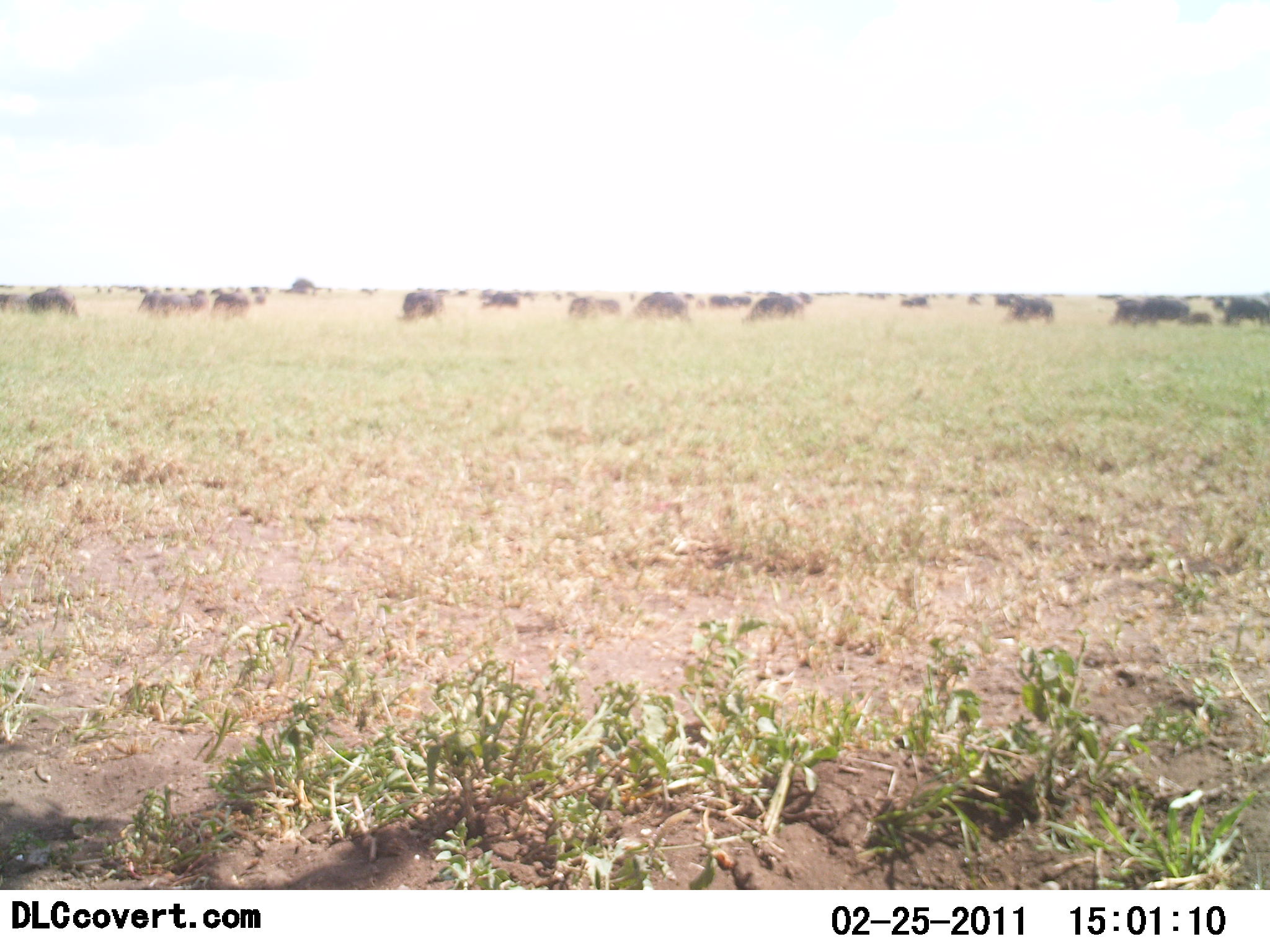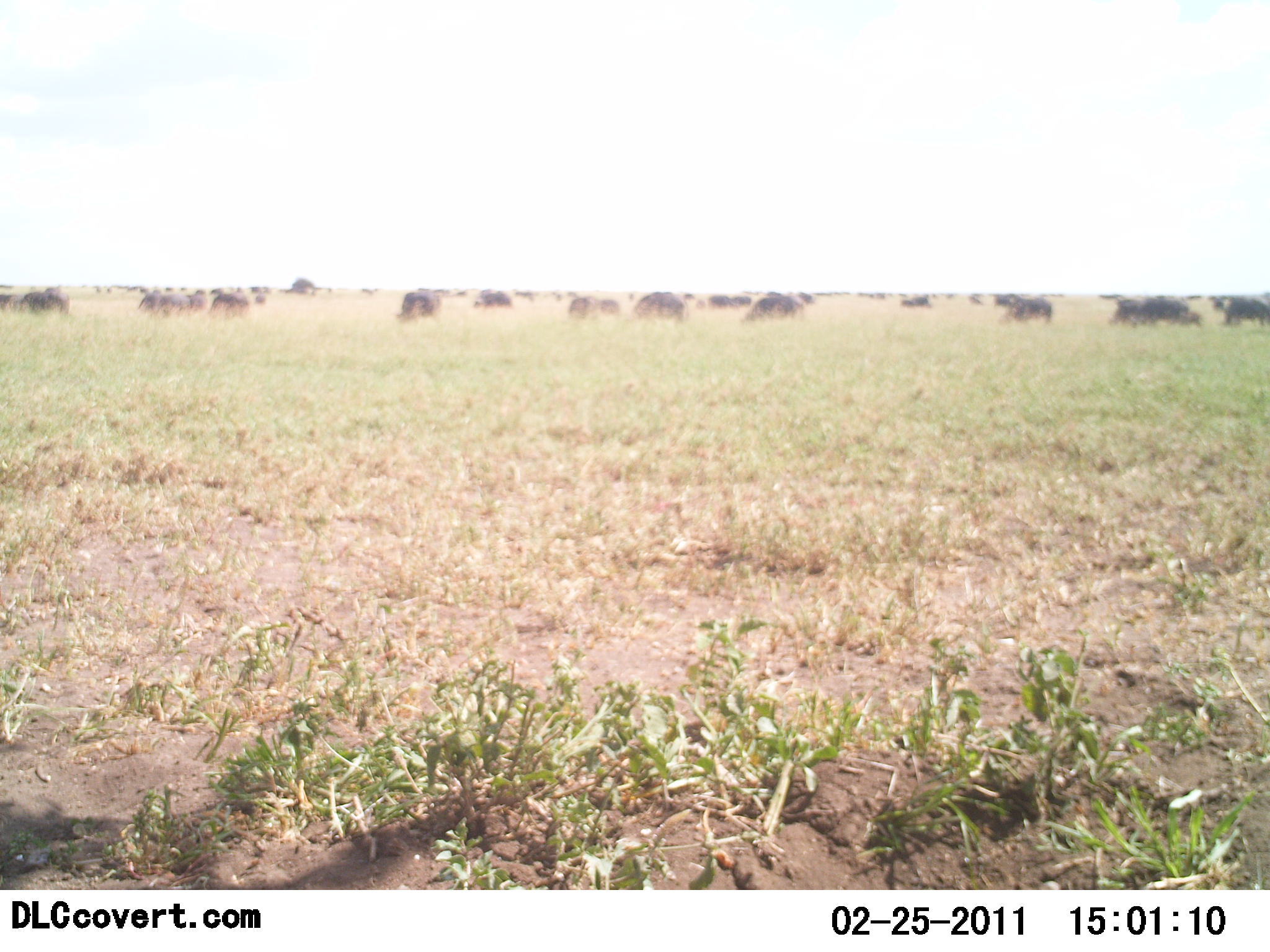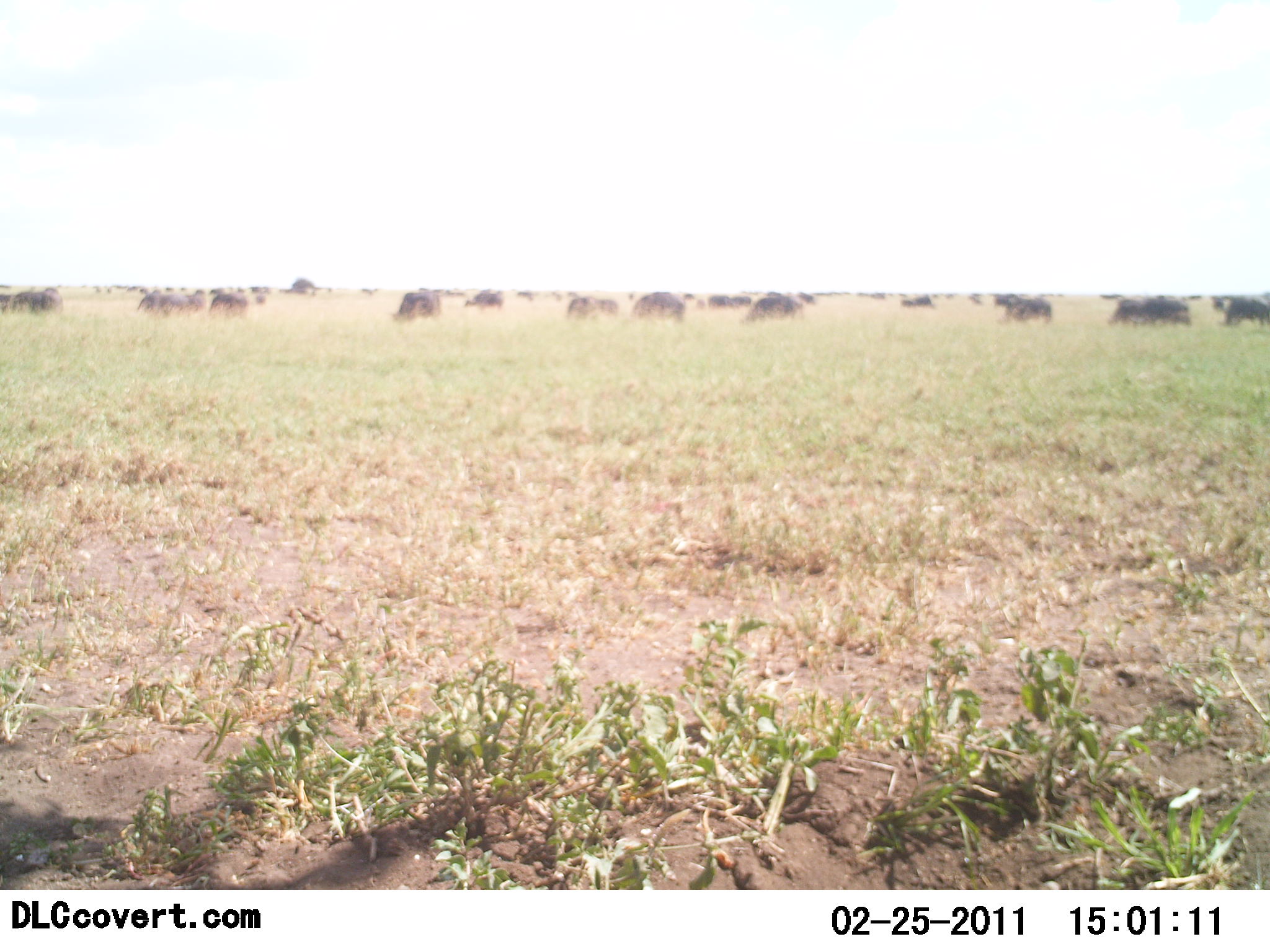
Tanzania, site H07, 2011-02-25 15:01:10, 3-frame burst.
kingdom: Animalia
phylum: Chordata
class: Mammalia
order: Artiodactyla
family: Bovidae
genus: Connochaetes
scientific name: Connochaetes taurinus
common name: blue wildebeest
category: wildebeest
Wildebeest (blue wildebeest) (Connochaetes taurinus), count 11-50. Behavior (volunteer vote fractions): standing 36%, resting 0%, moving 36%, interacting 0%. Young present (vote fraction): 36%. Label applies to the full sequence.